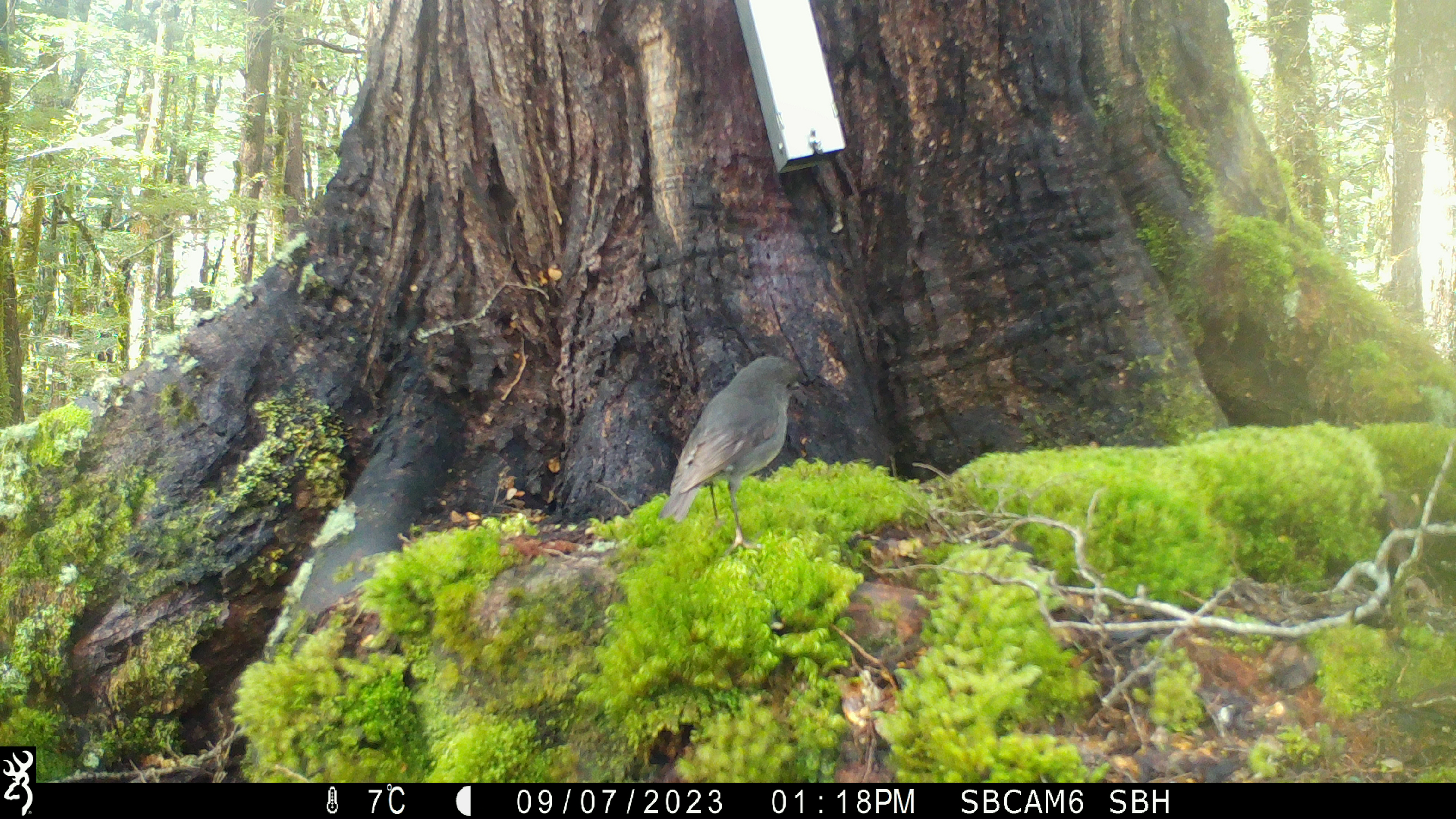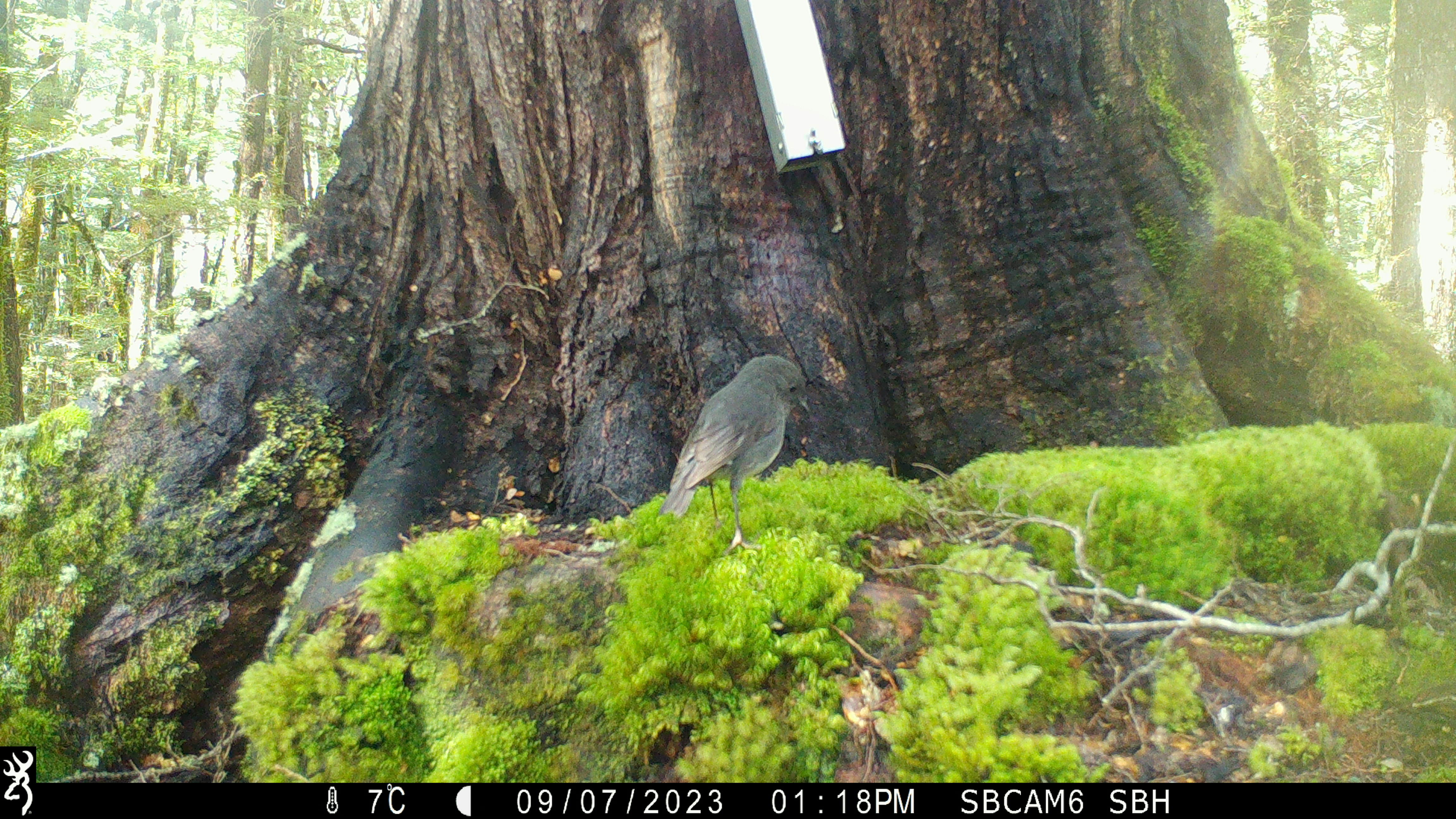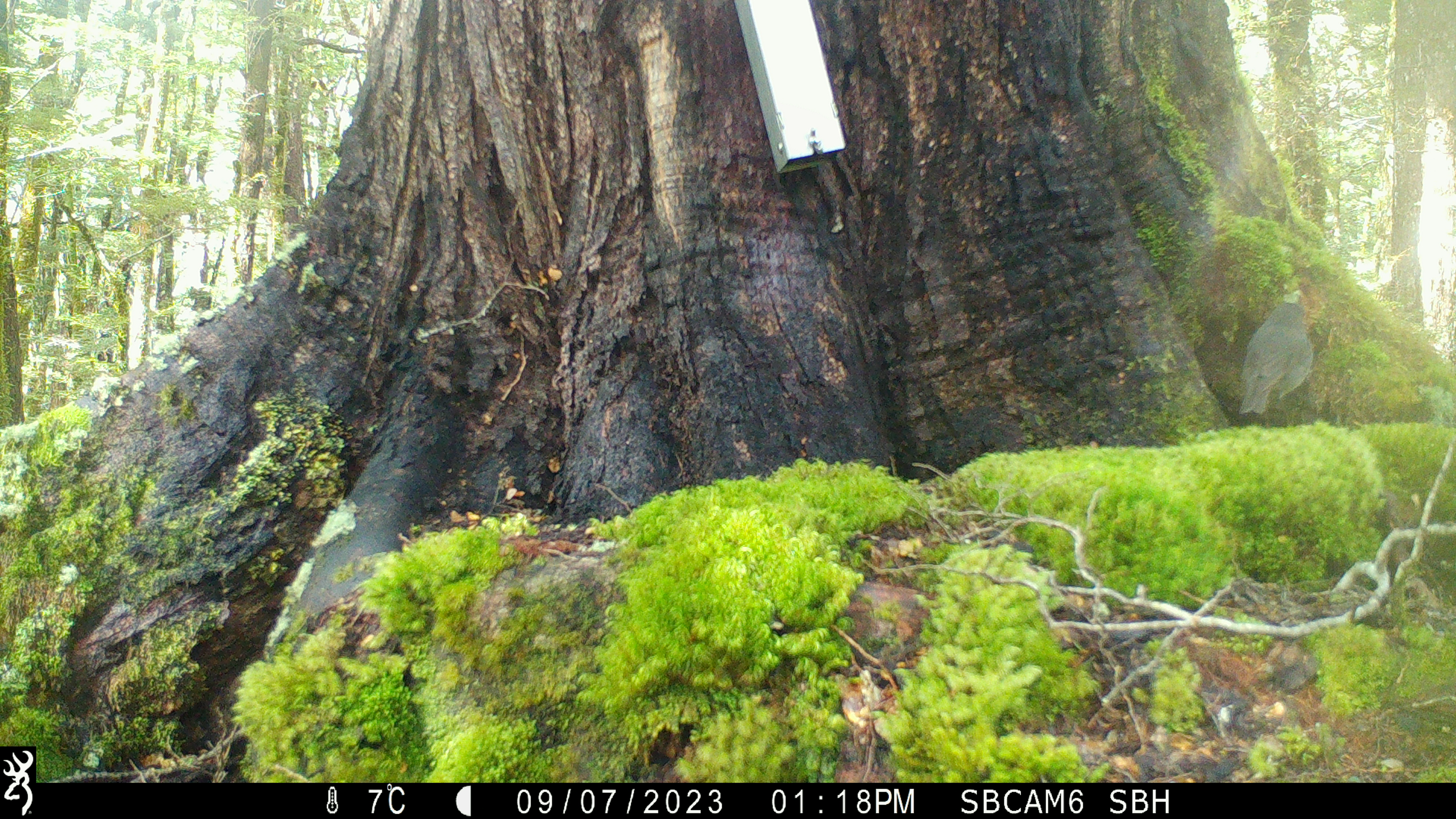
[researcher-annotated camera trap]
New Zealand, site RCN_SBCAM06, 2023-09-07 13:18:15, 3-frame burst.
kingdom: Animalia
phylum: Chordata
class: Aves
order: Passeriformes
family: Petroicidae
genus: Petroica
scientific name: Petroica australis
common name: new zealand robin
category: robin